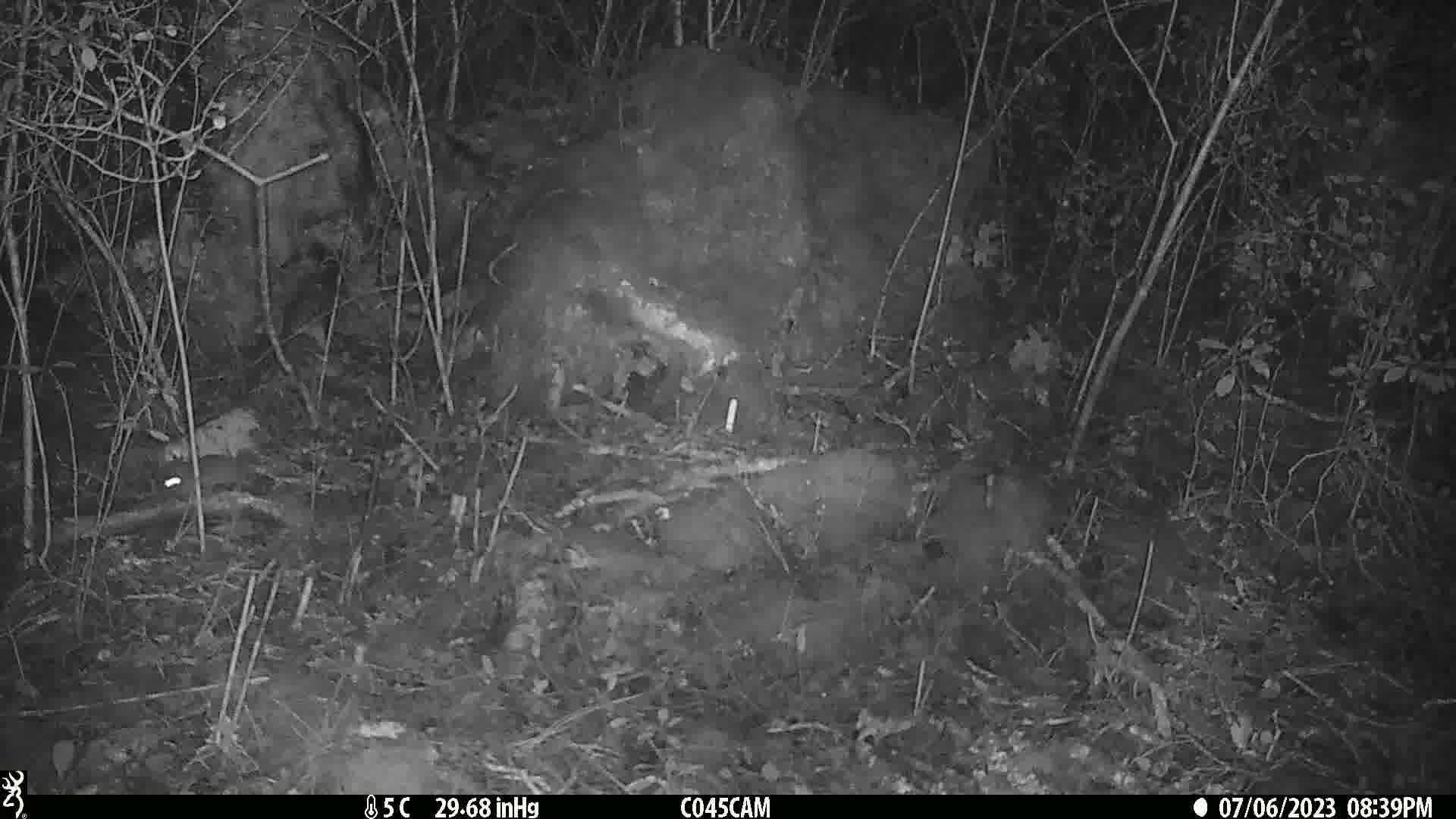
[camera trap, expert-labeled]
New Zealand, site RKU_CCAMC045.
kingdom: Animalia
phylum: Chordata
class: Mammalia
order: Rodentia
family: Muridae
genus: Rattus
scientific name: Rattus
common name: rat